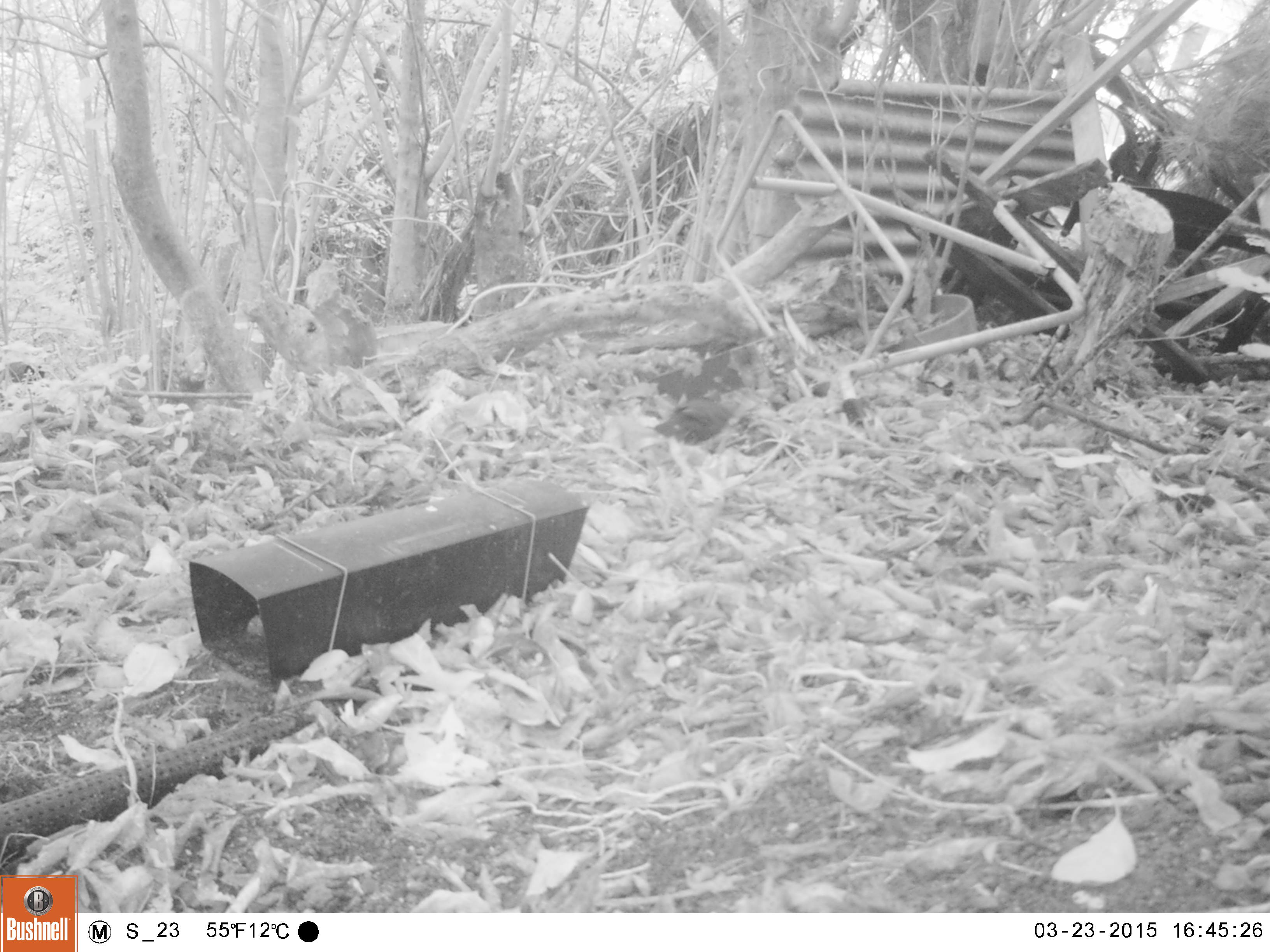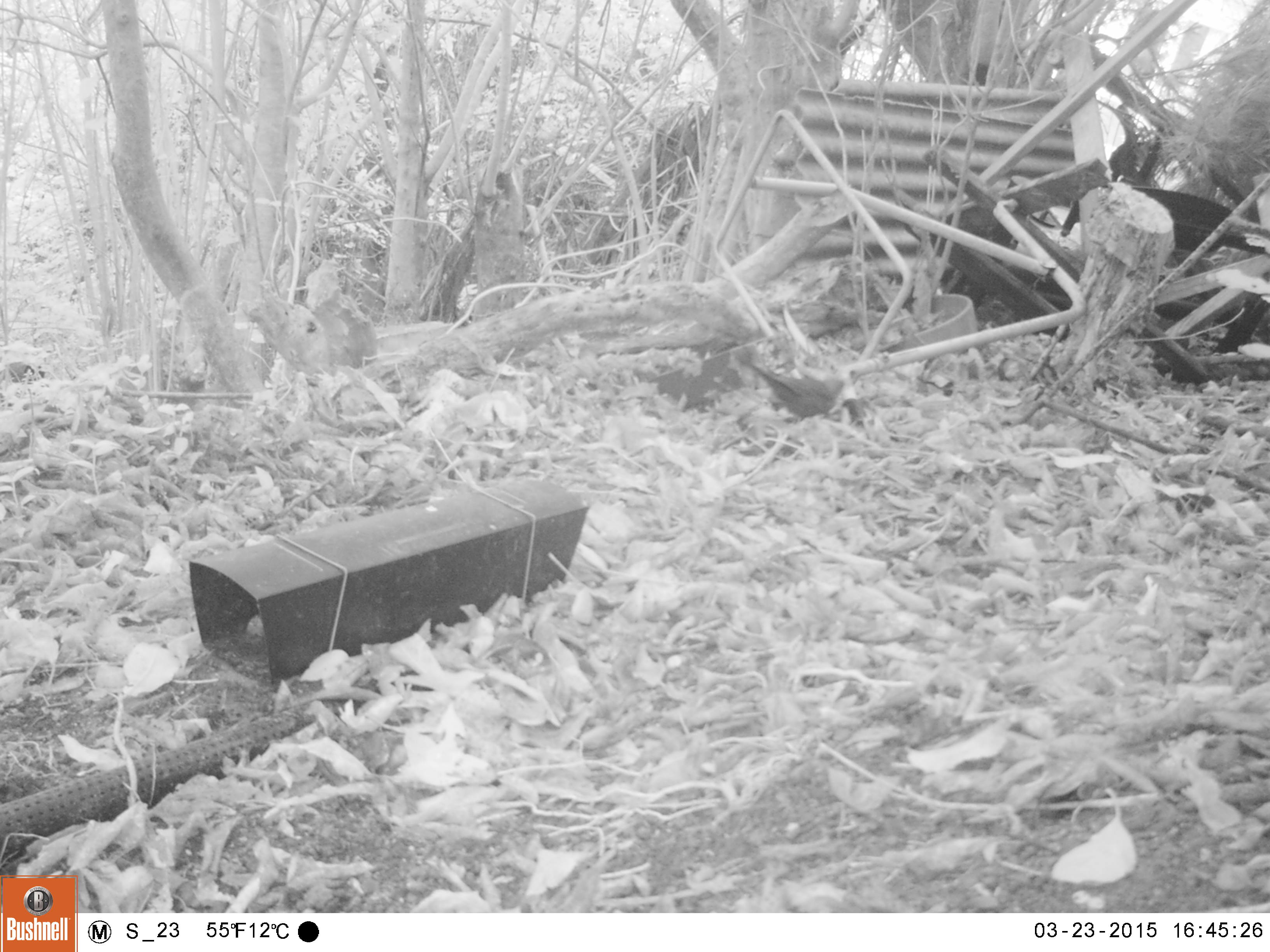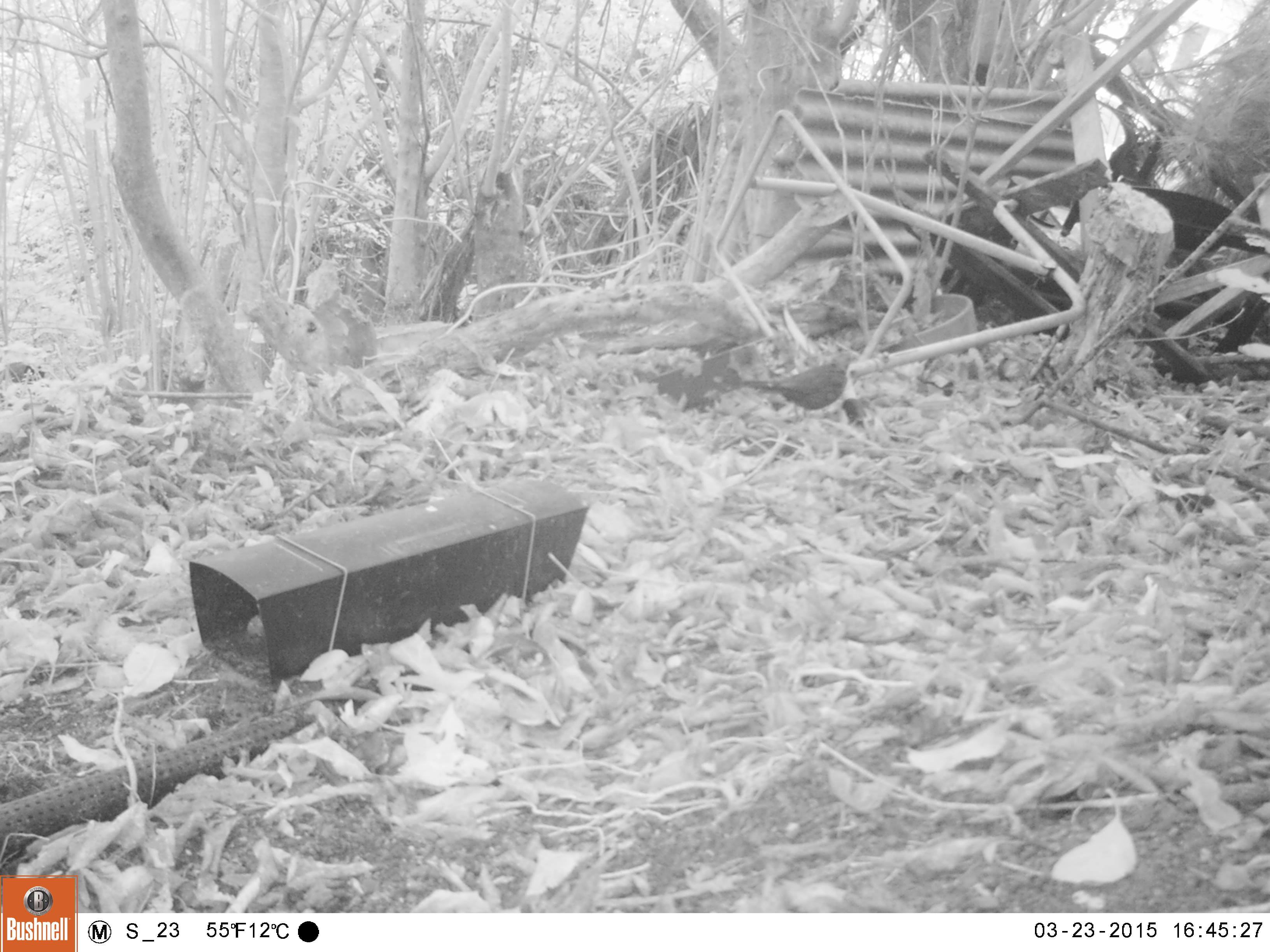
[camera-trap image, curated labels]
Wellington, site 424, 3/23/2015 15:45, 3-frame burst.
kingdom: Animalia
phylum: Chordata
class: Aves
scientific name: Aves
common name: bird